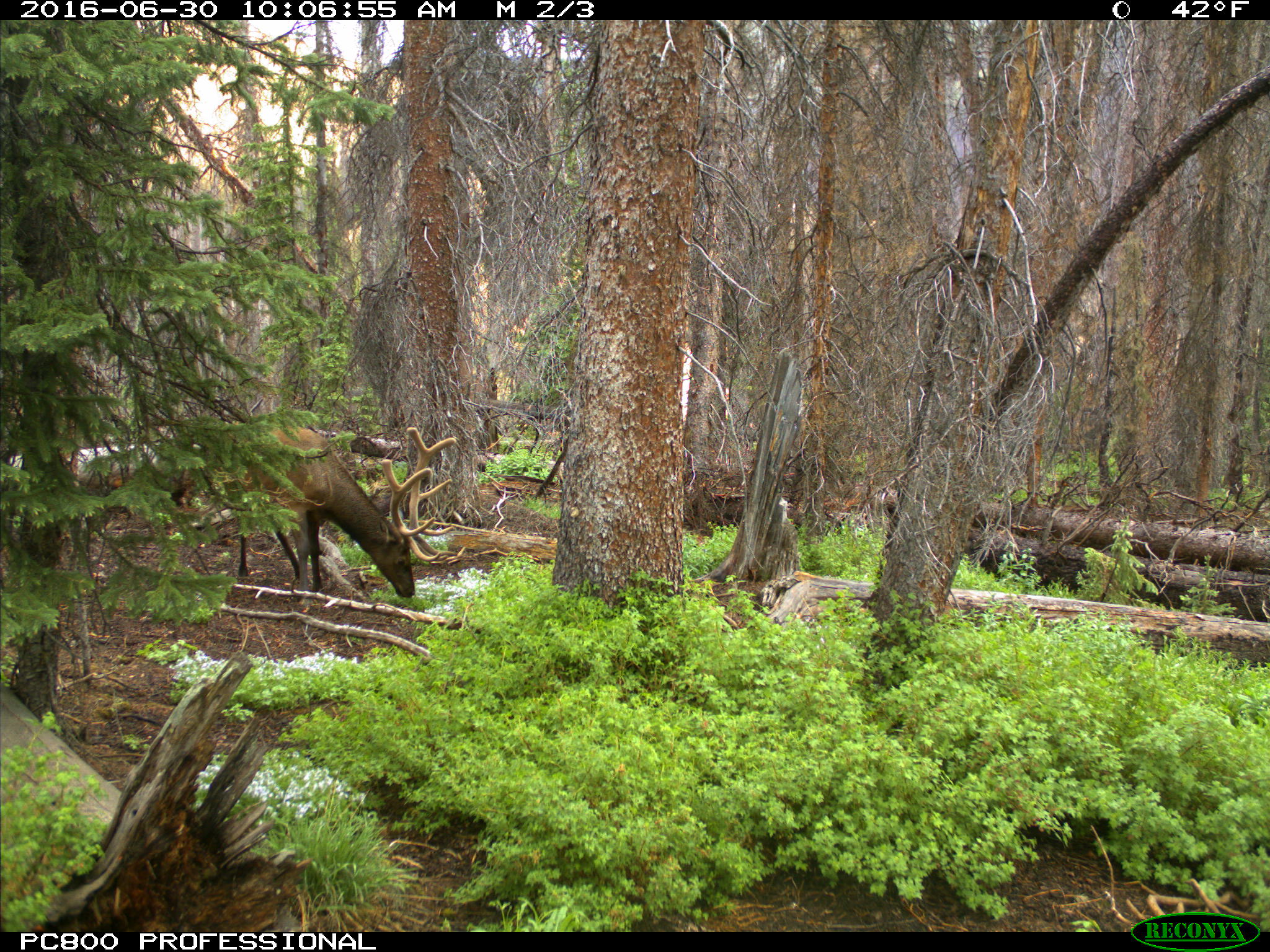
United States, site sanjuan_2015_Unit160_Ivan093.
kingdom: Animalia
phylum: Chordata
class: Mammalia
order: Artiodactyla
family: Cervidae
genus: Cervus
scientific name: Cervus elaphus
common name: red deer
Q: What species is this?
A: Cervus elaphus (red deer).